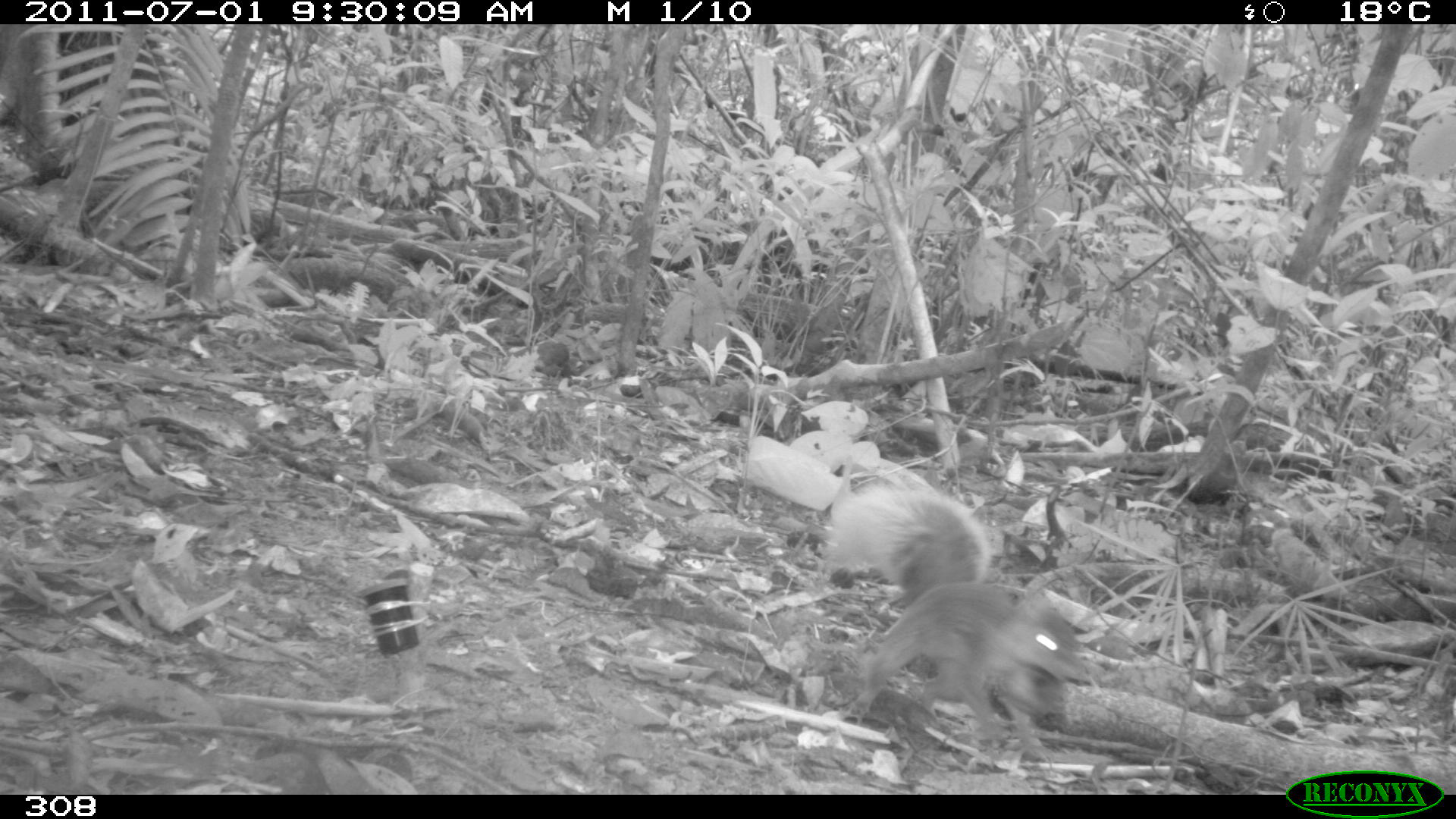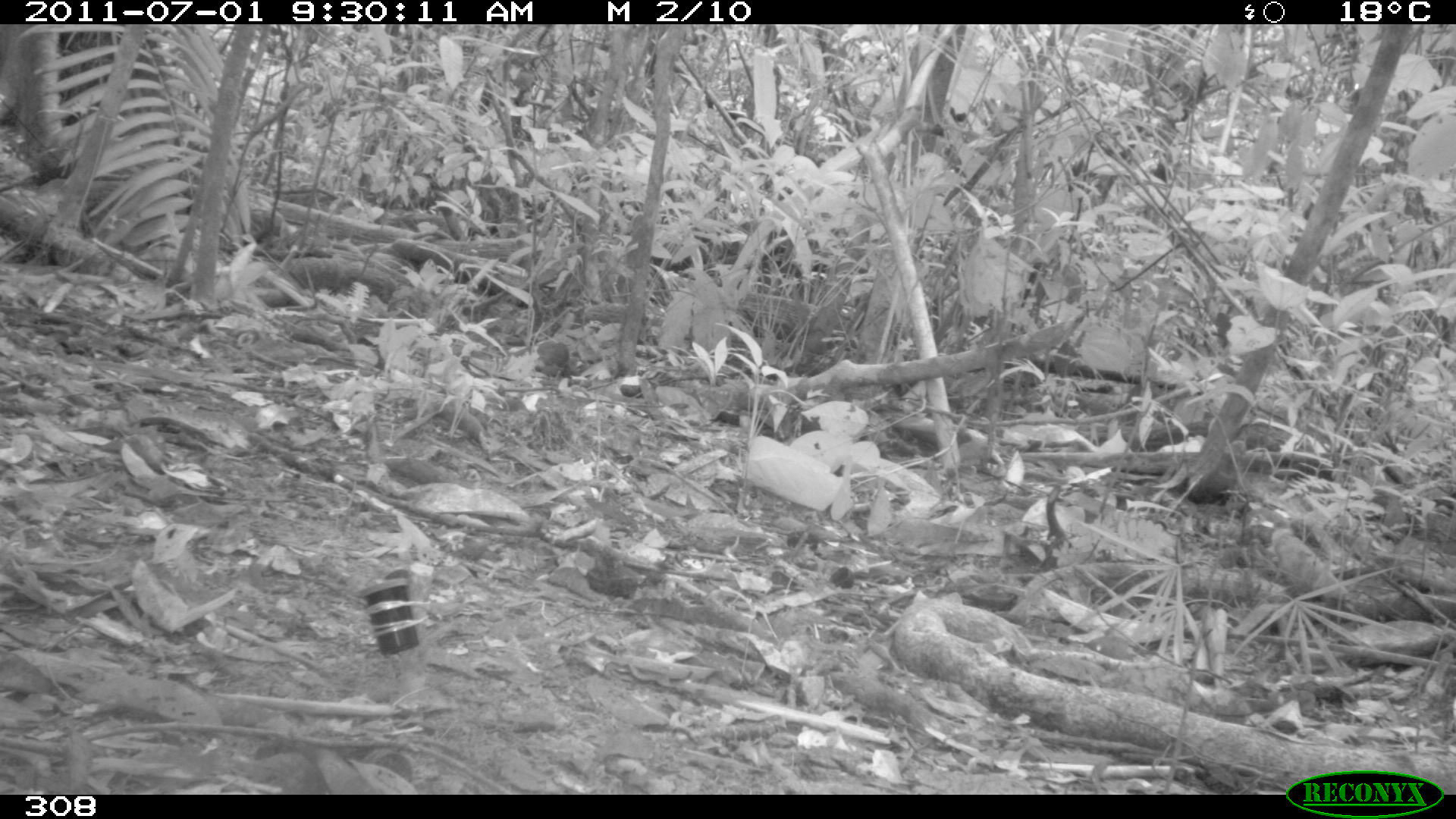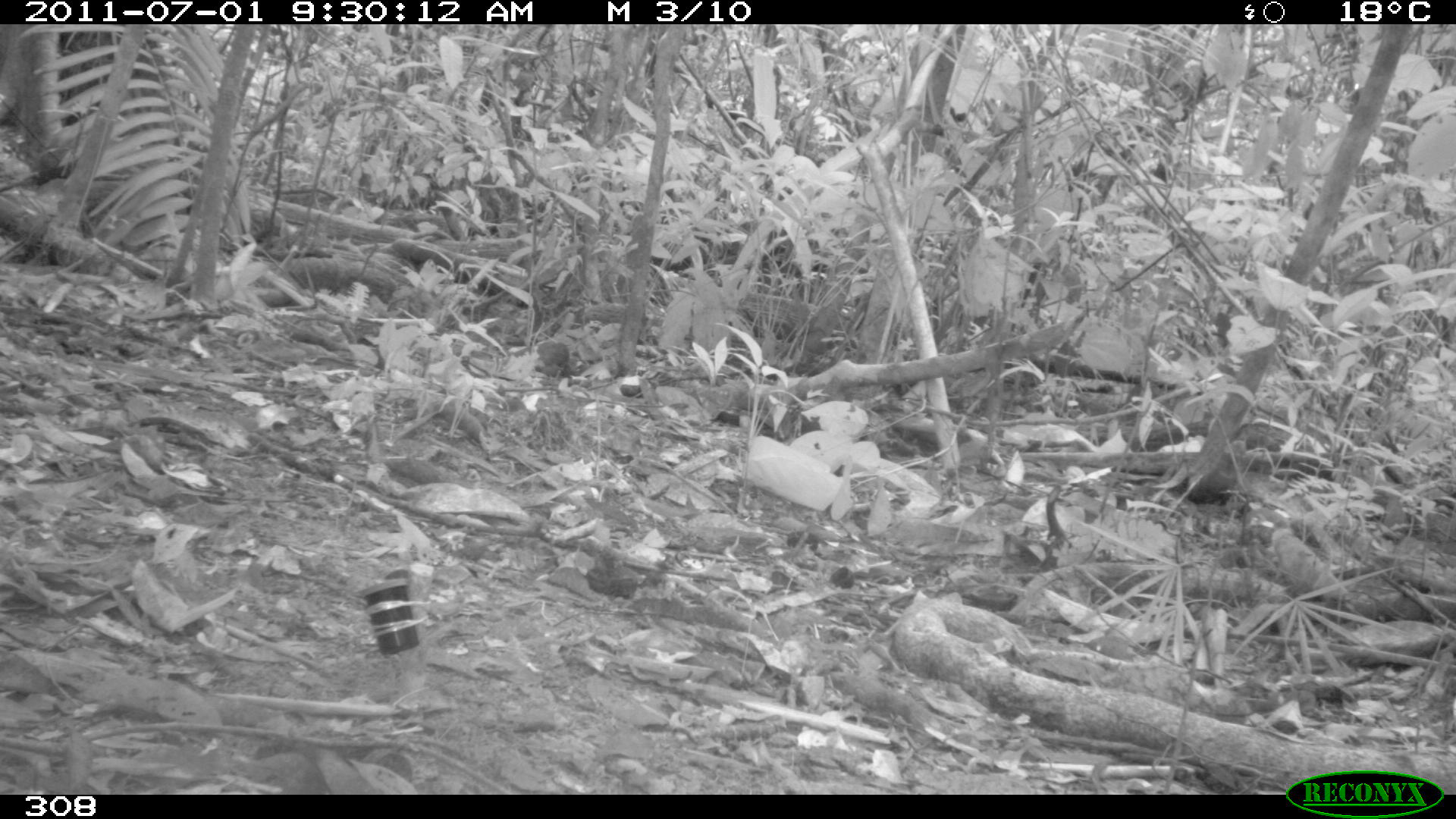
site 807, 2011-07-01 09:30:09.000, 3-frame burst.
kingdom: Animalia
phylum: Chordata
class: Mammalia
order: Rodentia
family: Sciuridae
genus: Sciurus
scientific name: Sciurus spadiceus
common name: southern amazon red squirrel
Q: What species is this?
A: Sciurus spadiceus (southern amazon red squirrel).